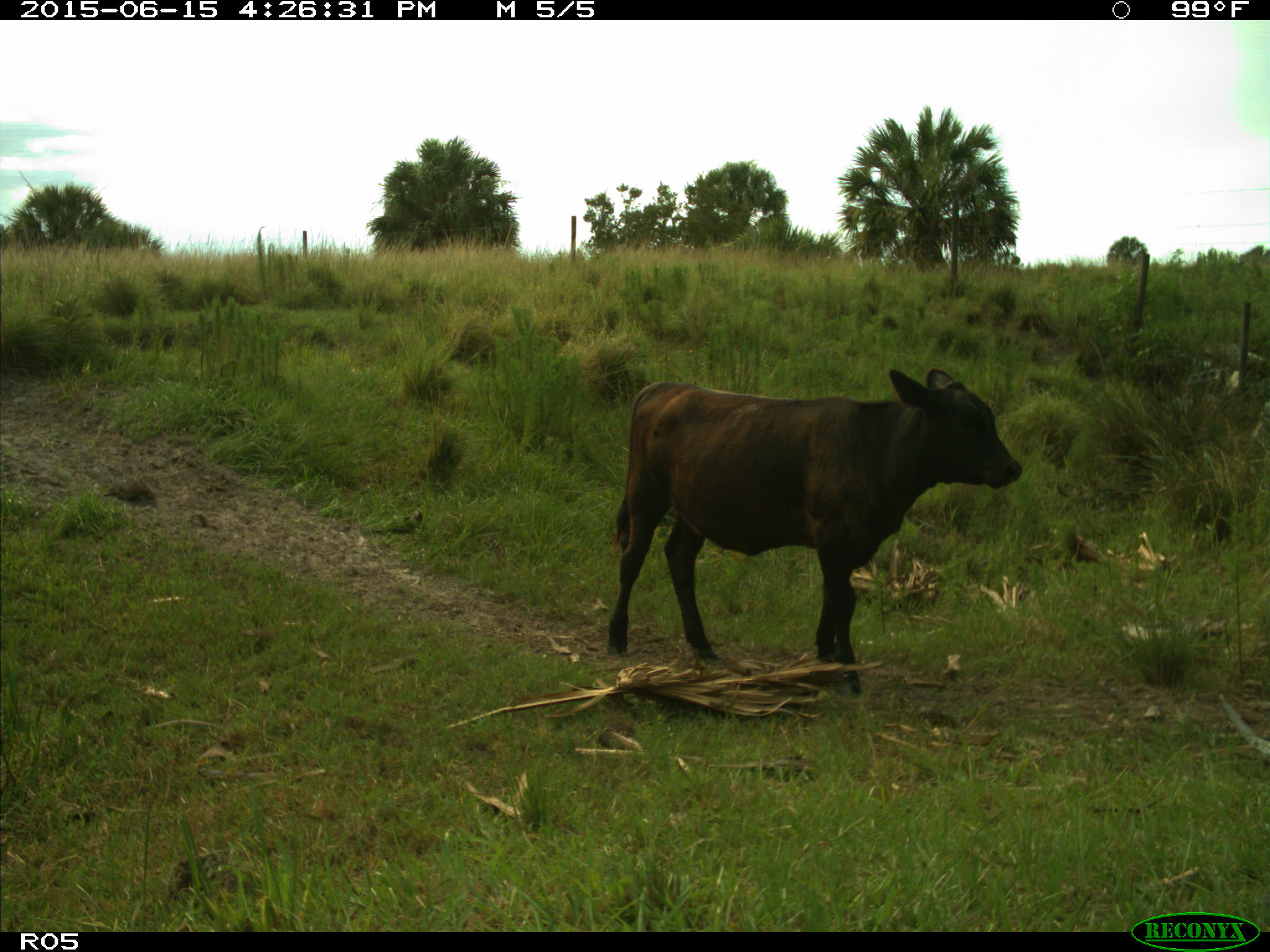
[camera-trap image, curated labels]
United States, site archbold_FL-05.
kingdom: Animalia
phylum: Chordata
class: Mammalia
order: Artiodactyla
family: Bovidae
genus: Bos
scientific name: Bos taurus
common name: domestic cow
Bos taurus (domestic cow).